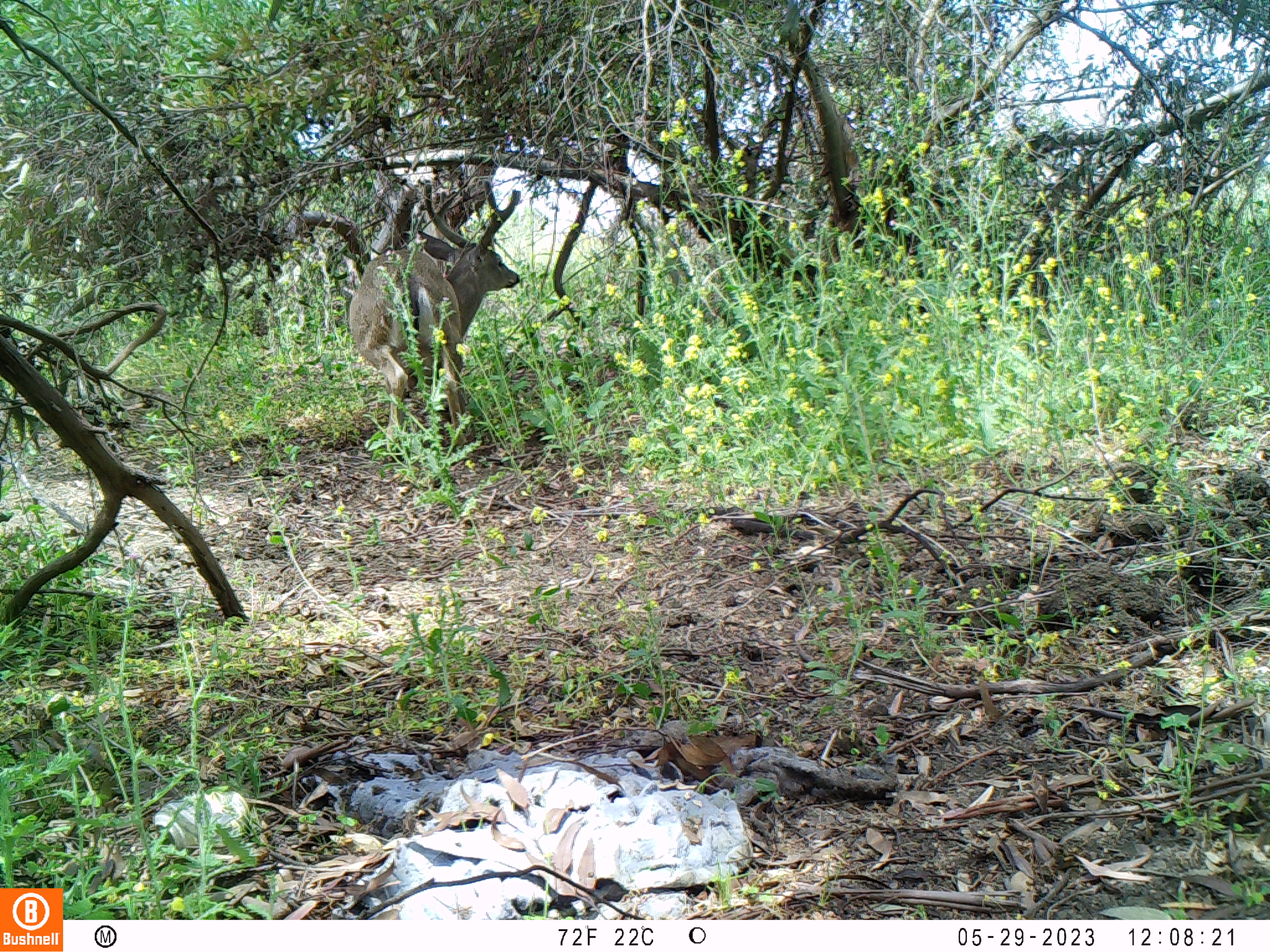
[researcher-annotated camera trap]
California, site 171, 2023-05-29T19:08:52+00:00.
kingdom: Animalia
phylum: Chordata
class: Mammalia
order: Artiodactyla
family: Cervidae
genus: Odocoileus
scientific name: Odocoileus hemionus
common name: mule deer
Mule deer (Odocoileus hemionus).